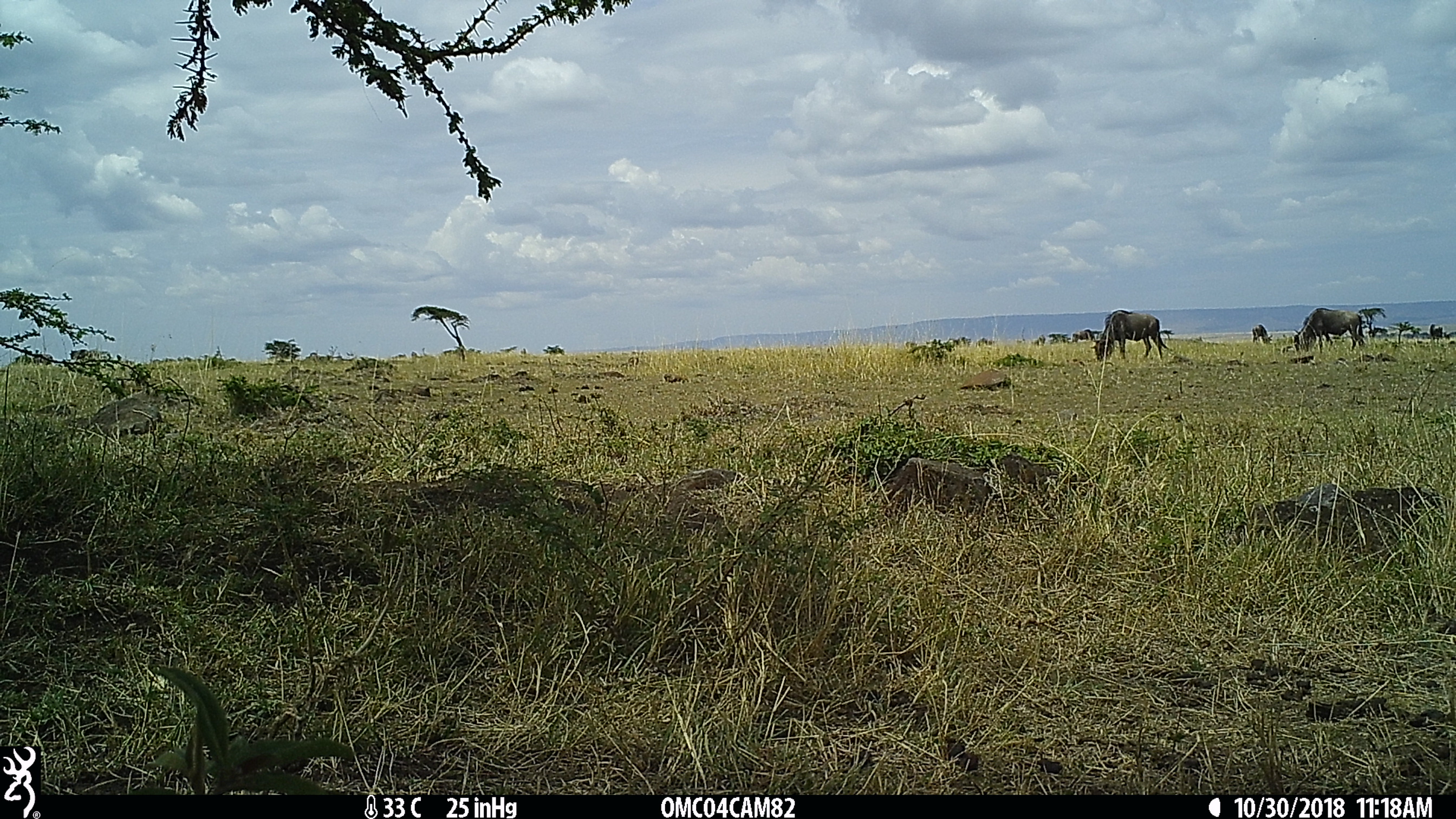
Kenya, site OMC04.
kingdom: Animalia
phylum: Chordata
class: Mammalia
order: Artiodactyla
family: Bovidae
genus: Connochaetes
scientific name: Connochaetes taurinus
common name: blue wildebeest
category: wildebeest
Wildebeest (blue wildebeest) (Connochaetes taurinus).